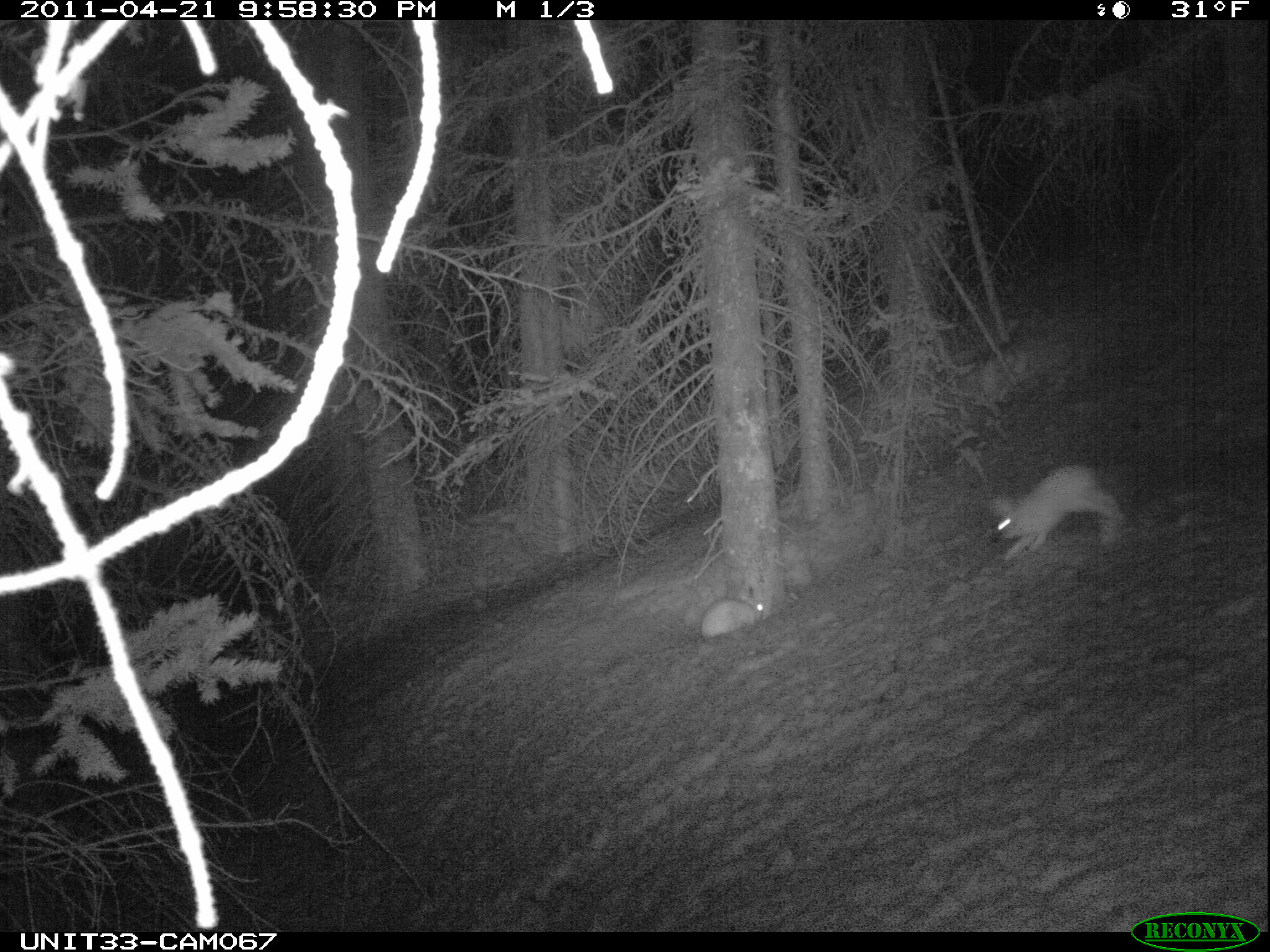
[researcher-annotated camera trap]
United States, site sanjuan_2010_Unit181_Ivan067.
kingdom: Animalia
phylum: Chordata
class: Mammalia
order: Lagomorpha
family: Leporidae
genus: Lepus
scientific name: Lepus americanus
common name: snowshoe hare